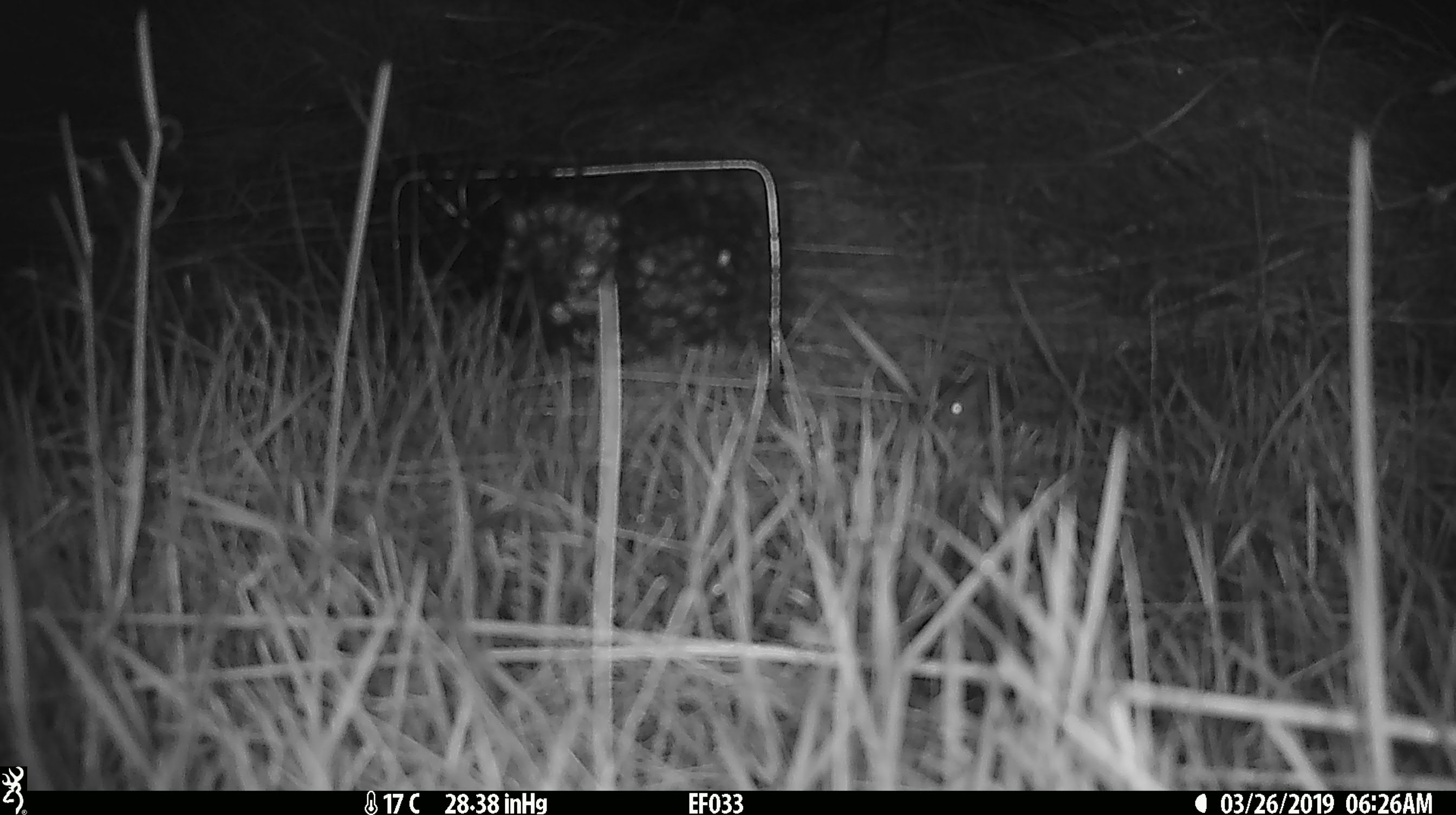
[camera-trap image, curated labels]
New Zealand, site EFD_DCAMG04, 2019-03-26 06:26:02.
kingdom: Animalia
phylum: Chordata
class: Mammalia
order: Rodentia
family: Muridae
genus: Mus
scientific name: Mus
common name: mouse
Mouse (Mus).